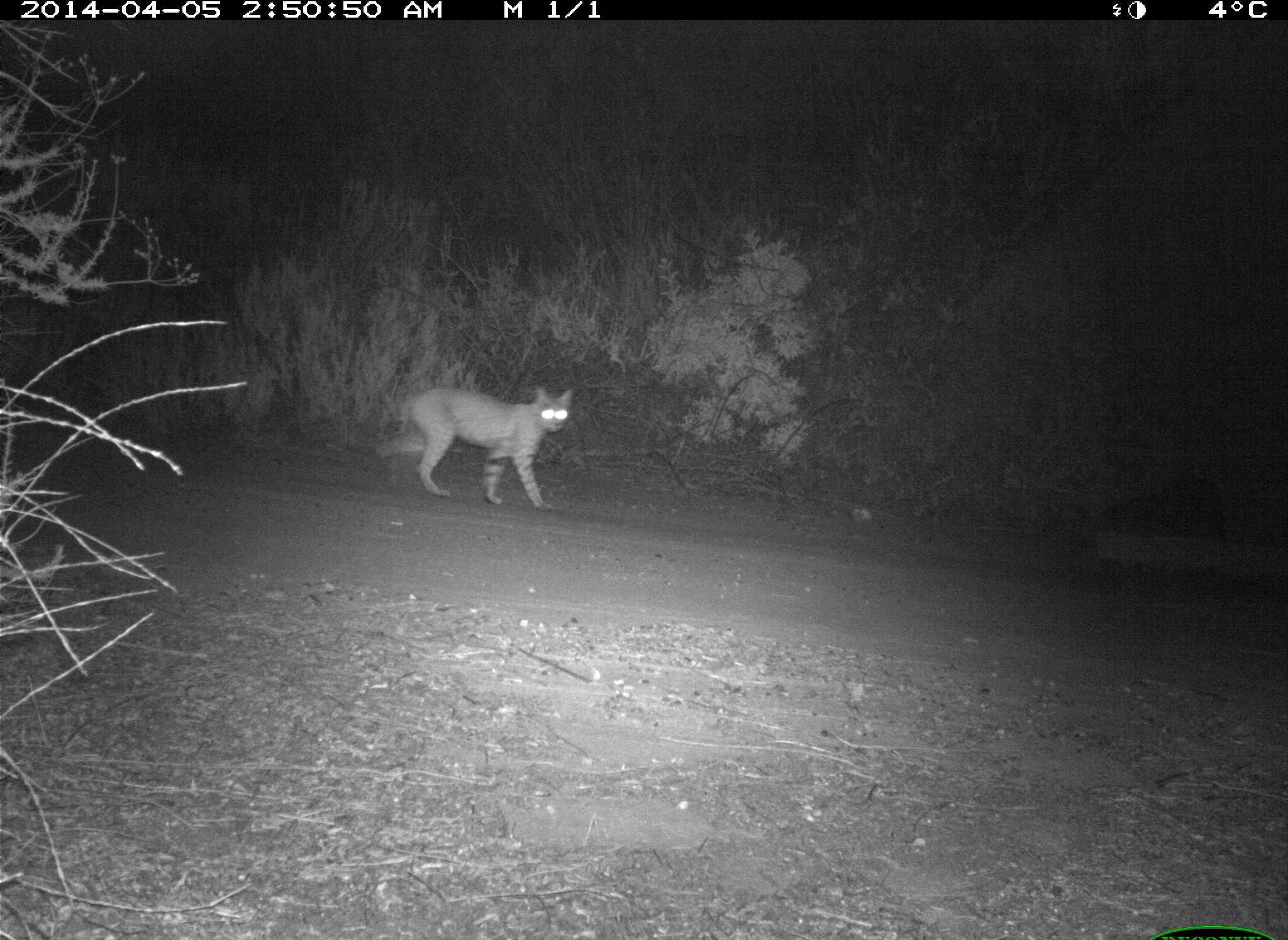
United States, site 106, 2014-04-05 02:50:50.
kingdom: Animalia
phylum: Chordata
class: Mammalia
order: Carnivora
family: Felidae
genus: Lynx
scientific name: Lynx rufus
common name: bobcat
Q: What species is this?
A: Bobcat (Lynx rufus).